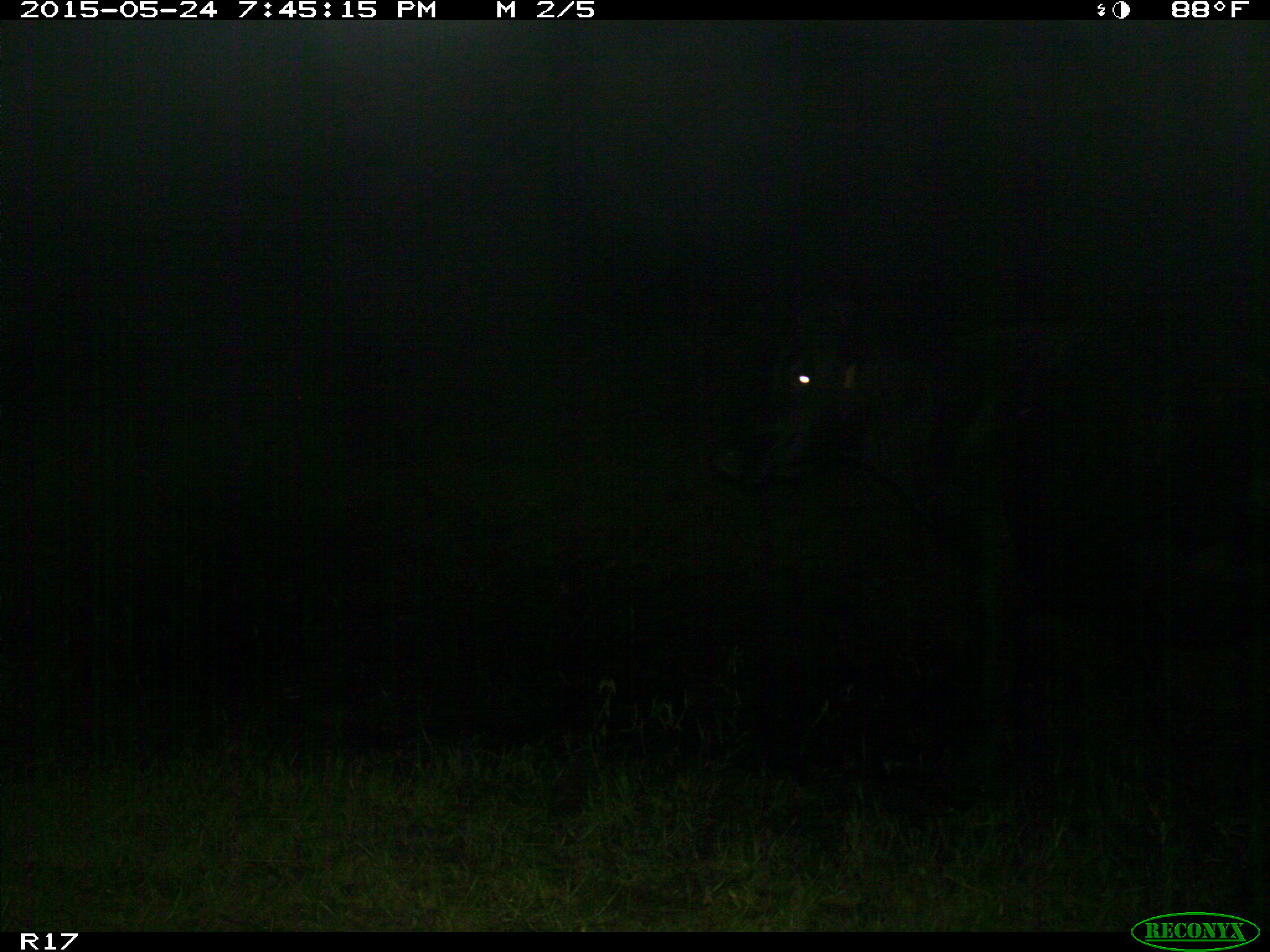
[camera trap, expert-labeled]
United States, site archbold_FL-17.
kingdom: Animalia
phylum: Chordata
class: Mammalia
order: Artiodactyla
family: Bovidae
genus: Bos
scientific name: Bos taurus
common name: domestic cow